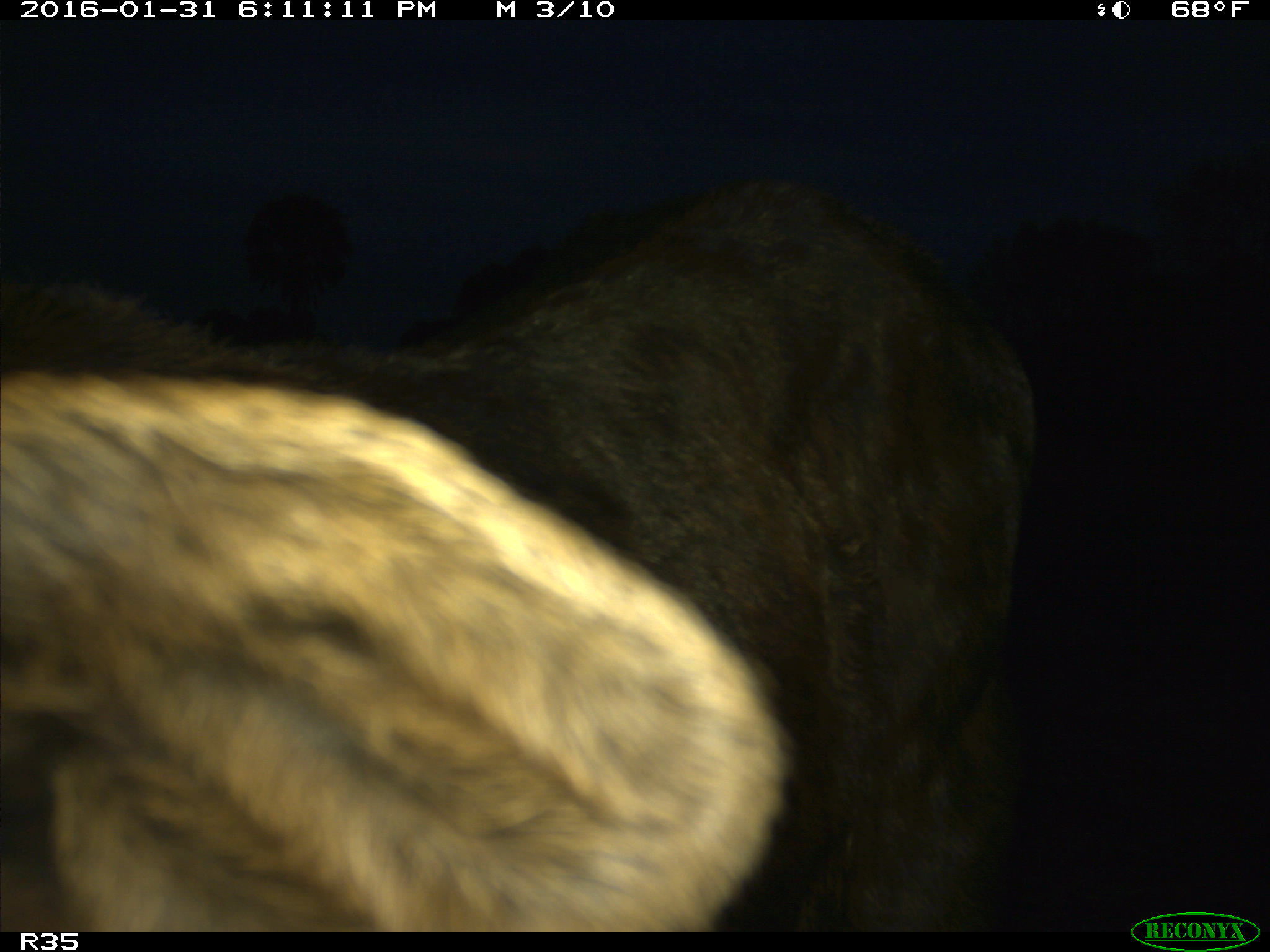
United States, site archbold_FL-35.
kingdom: Animalia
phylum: Chordata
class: Mammalia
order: Artiodactyla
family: Bovidae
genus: Bos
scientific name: Bos taurus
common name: domestic cow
Bos taurus (domestic cow).